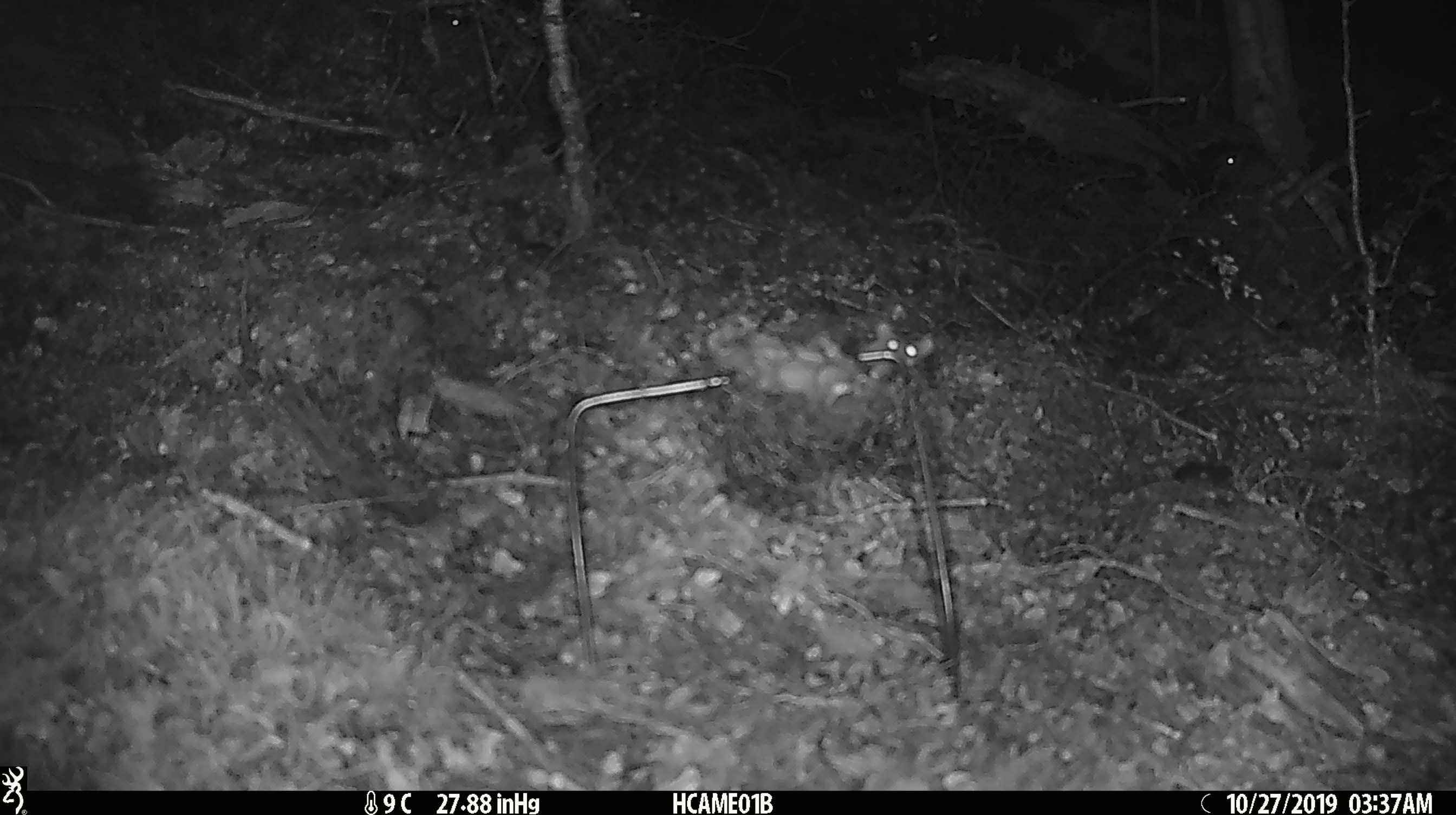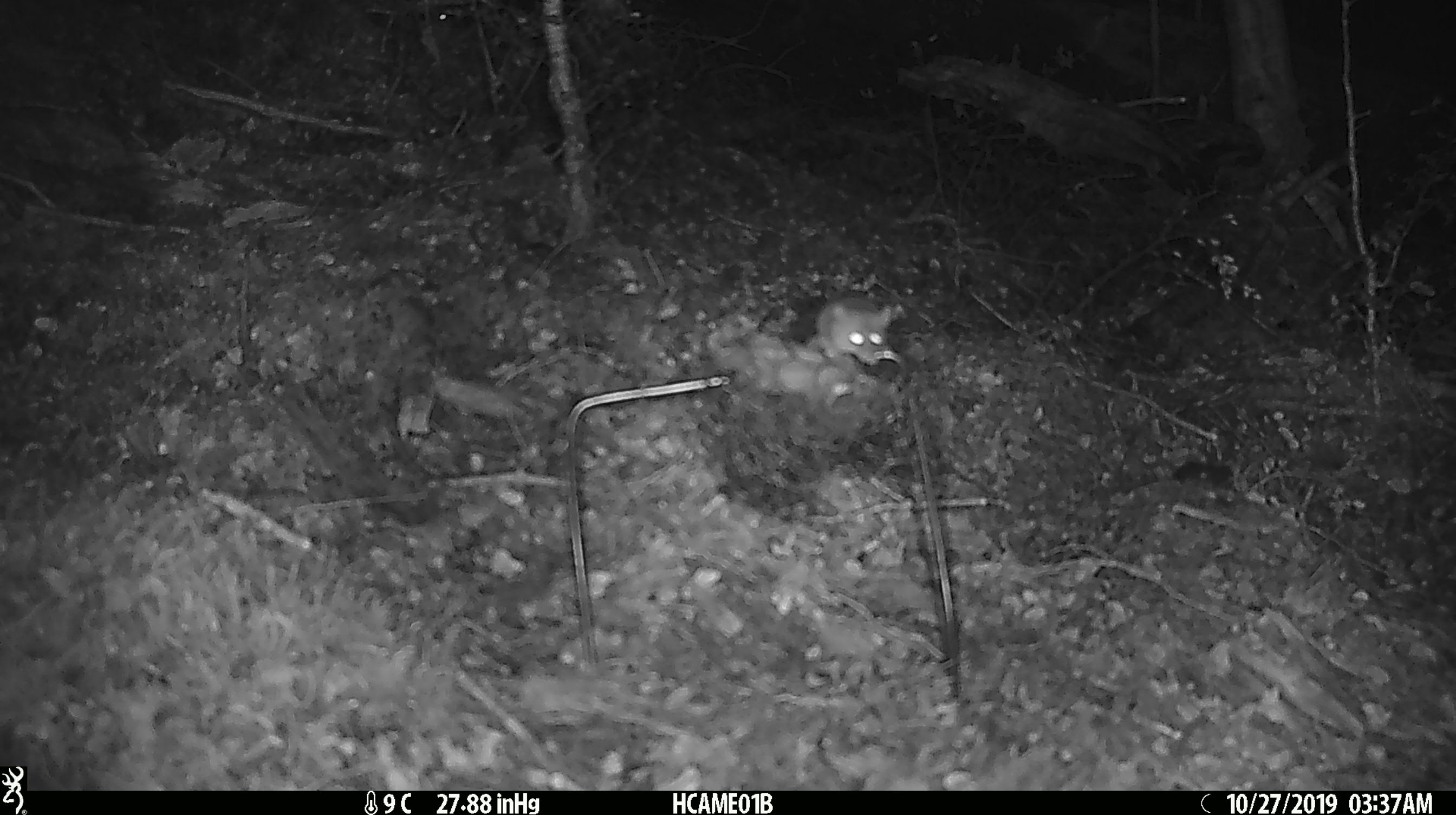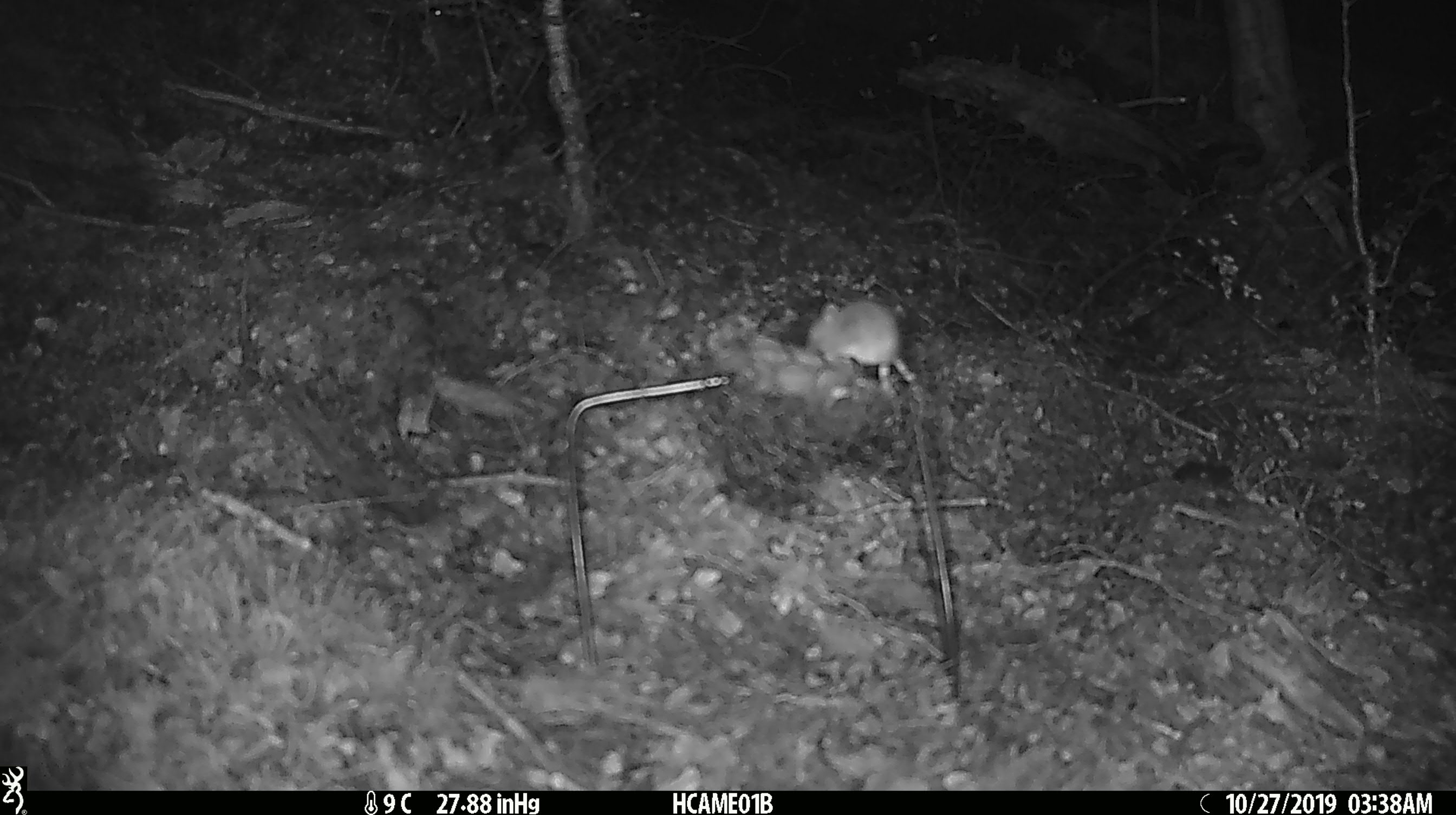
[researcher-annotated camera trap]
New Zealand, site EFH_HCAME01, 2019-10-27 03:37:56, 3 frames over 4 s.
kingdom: Animalia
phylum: Chordata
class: Mammalia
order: Rodentia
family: Muridae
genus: Mus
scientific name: Mus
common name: mouse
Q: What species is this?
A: Mouse (Mus).